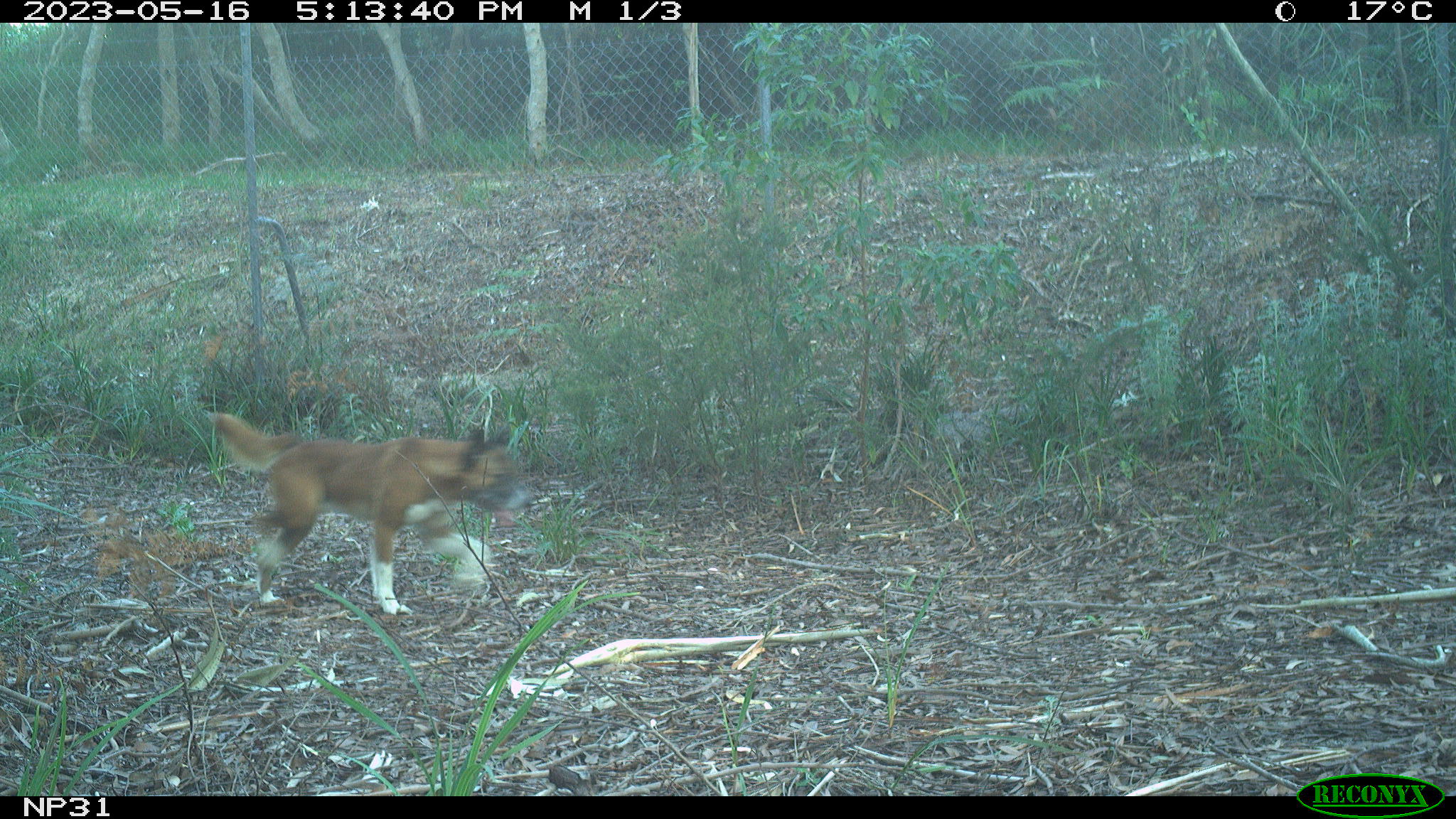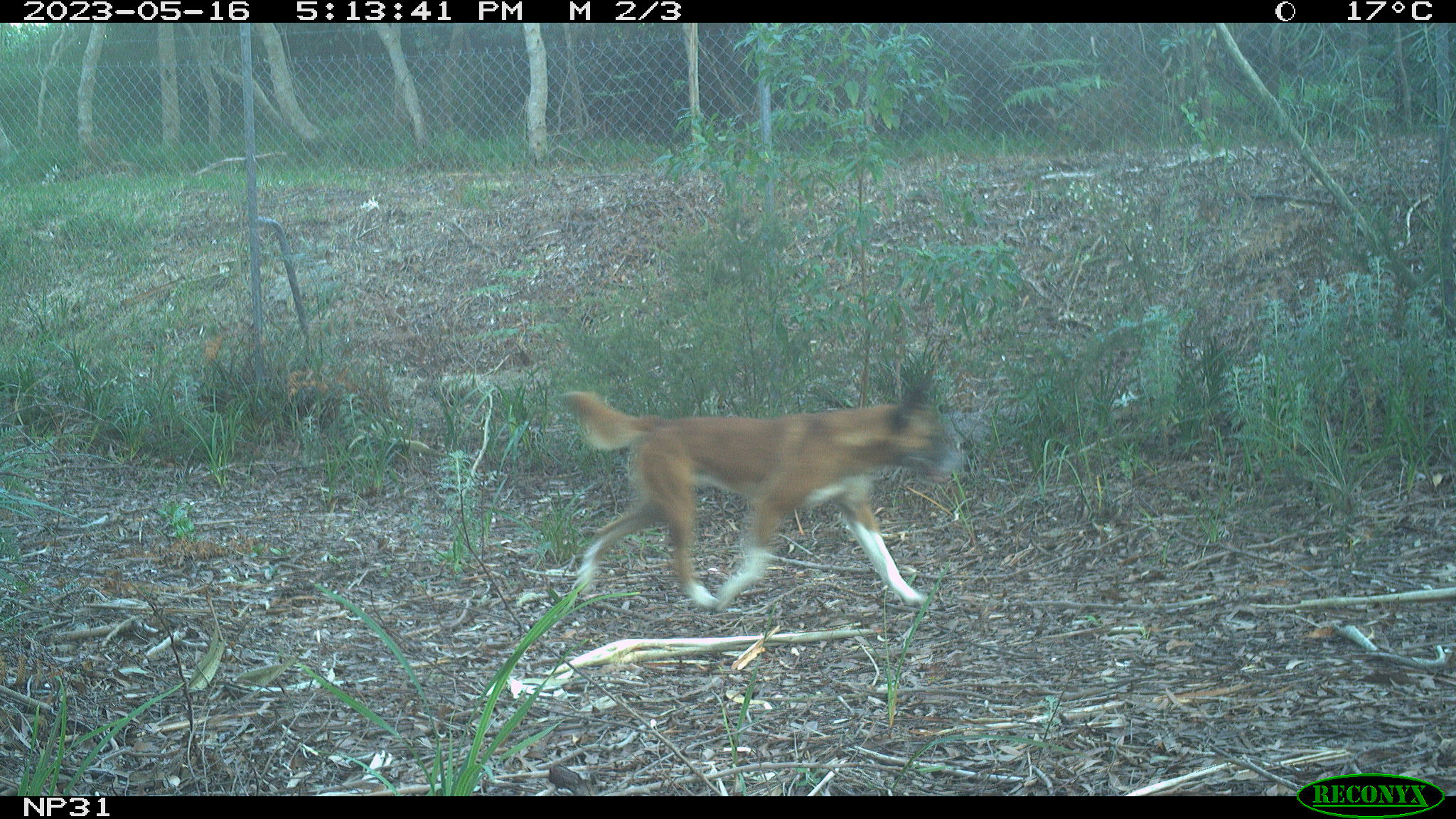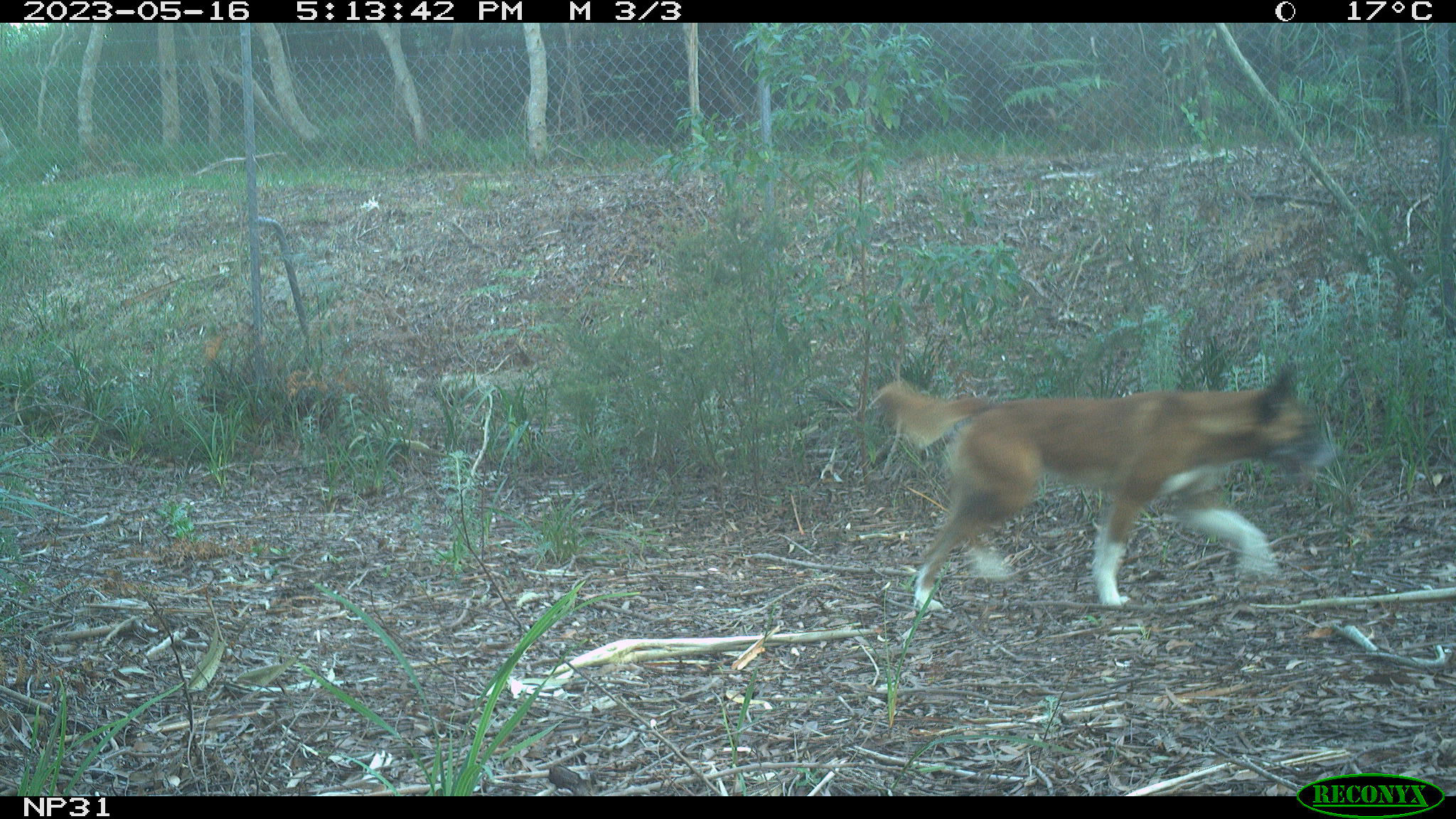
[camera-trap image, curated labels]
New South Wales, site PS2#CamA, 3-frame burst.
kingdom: Animalia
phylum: Chordata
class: Mammalia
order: Carnivora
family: Canidae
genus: Canis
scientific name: Canis familiaris dingo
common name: dingo